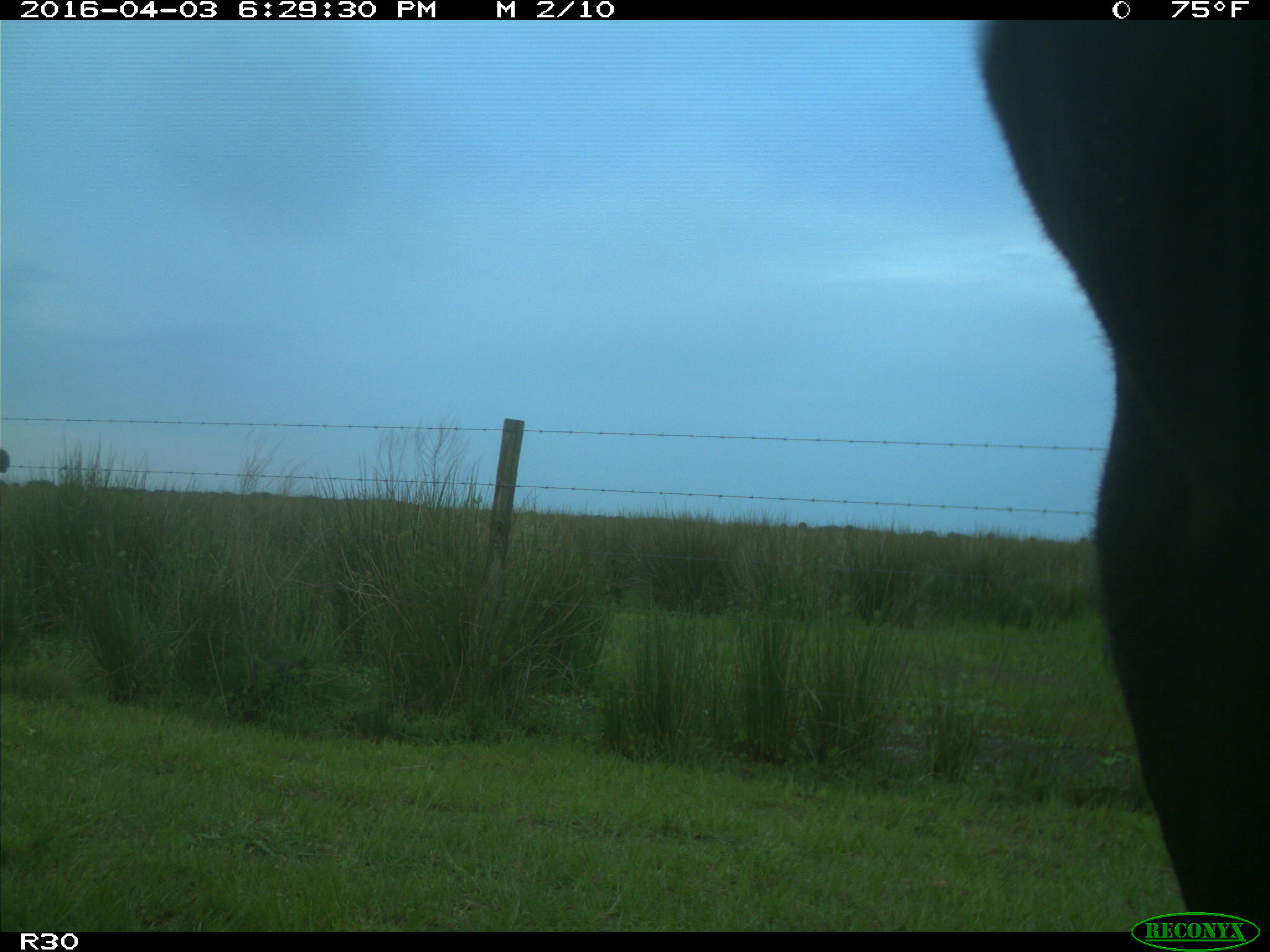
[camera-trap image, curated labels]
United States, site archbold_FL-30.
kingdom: Animalia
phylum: Chordata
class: Mammalia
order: Artiodactyla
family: Bovidae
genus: Bos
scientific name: Bos taurus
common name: domestic cow